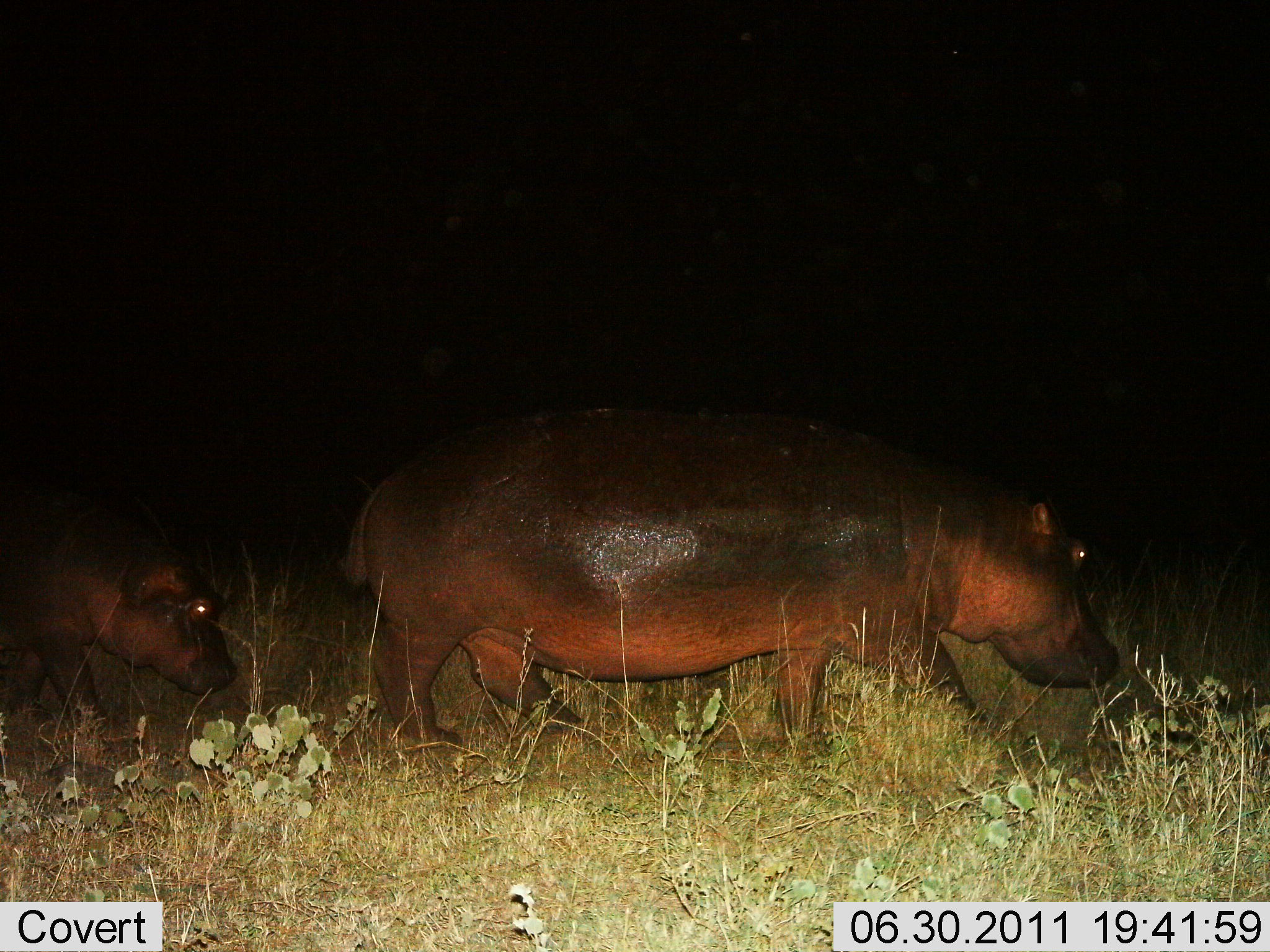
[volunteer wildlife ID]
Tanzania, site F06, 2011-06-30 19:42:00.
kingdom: Animalia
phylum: Chordata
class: Mammalia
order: Artiodactyla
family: Hippopotamidae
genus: Hippopotamus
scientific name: Hippopotamus amphibius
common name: hippopotamus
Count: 2.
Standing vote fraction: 10%.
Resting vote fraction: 0%.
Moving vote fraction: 90%.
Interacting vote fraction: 0%.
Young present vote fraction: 50%.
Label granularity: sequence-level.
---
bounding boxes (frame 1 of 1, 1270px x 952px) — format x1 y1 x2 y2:
animal: 339 404 1120 761; 0 480 238 729